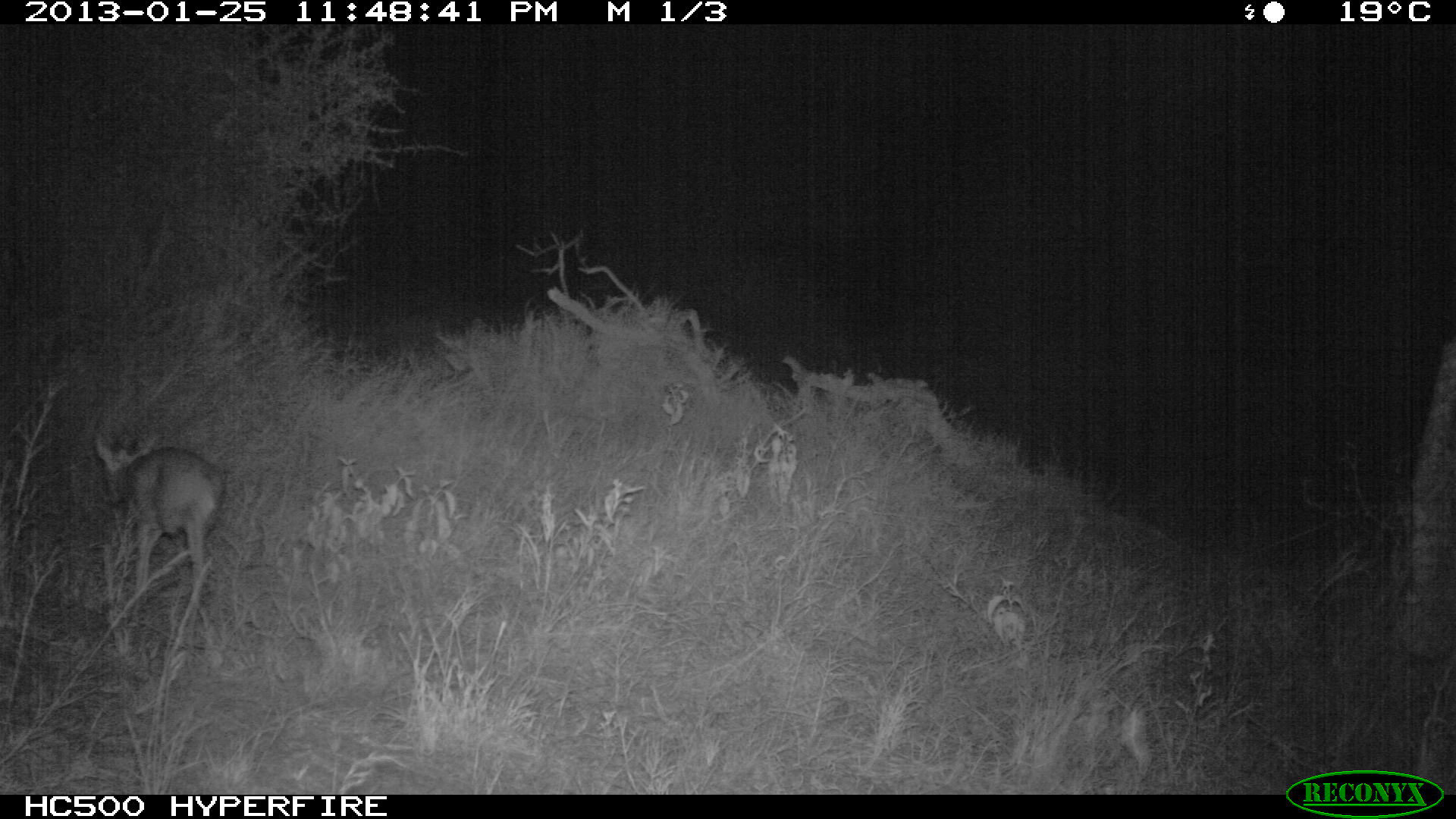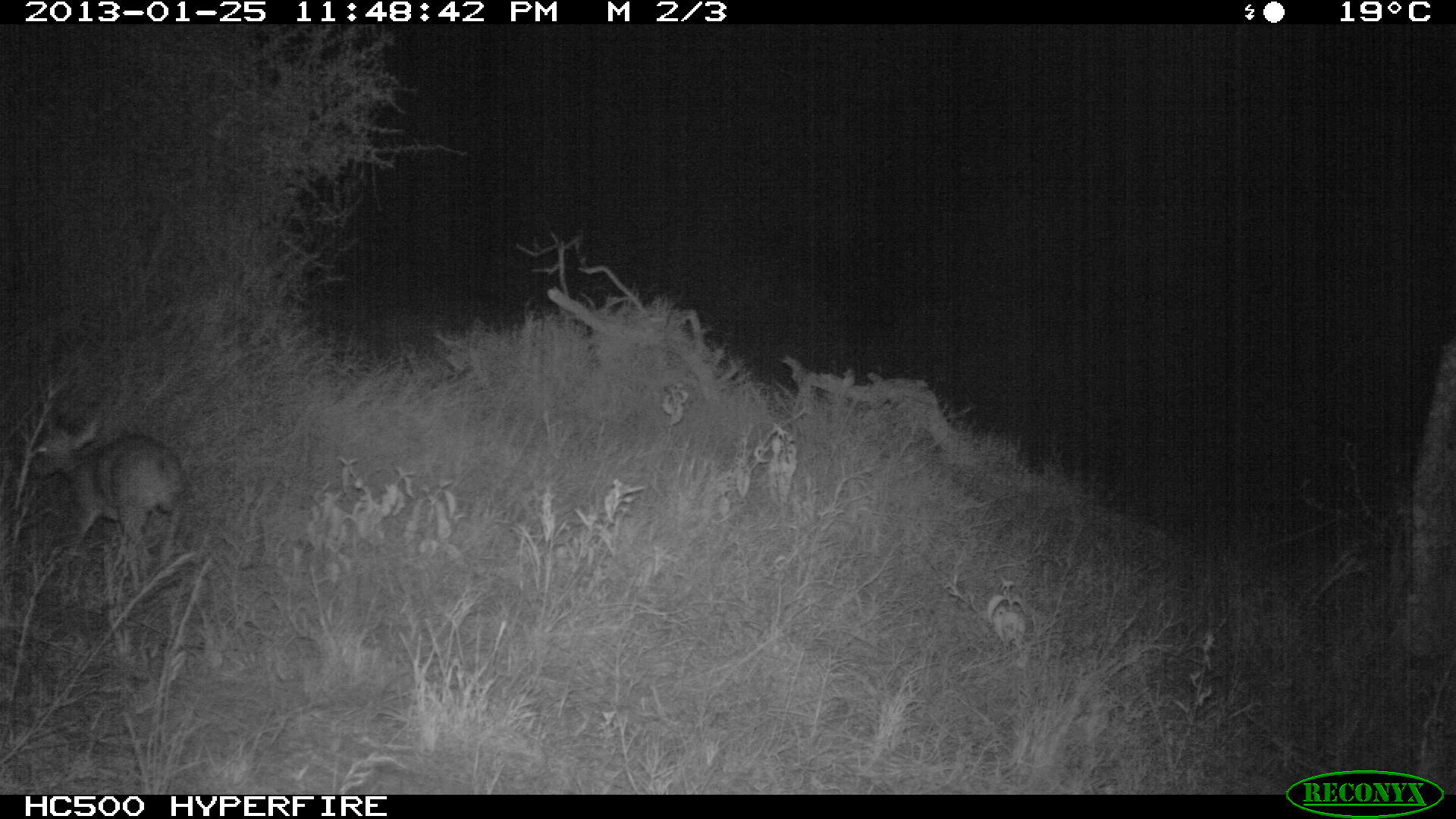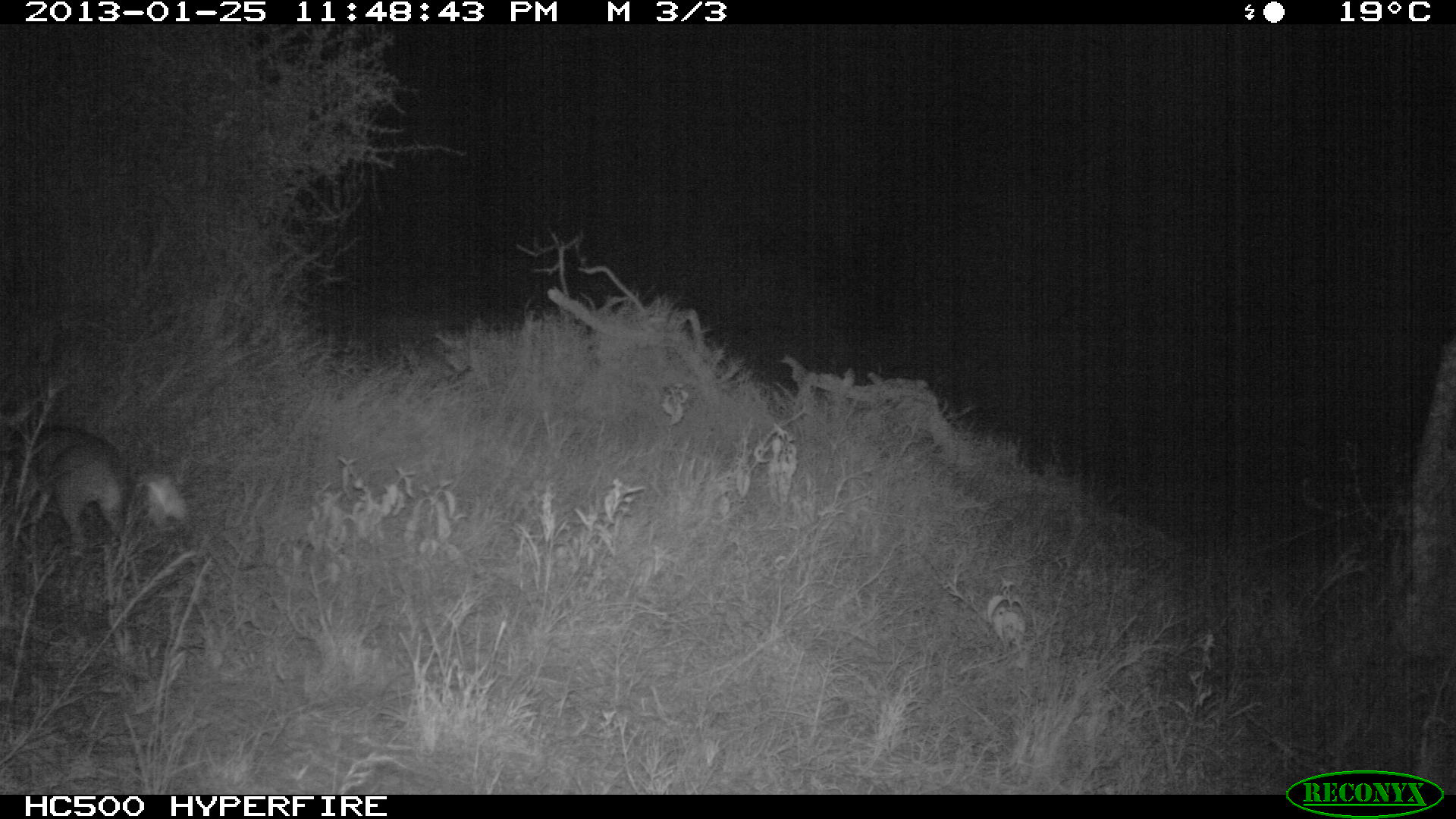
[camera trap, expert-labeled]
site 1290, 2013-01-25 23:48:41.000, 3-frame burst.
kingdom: Animalia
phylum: Chordata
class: Mammalia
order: Artiodactyla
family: Bovidae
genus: Madoqua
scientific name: Madoqua guentheri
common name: günther's dik-dik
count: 1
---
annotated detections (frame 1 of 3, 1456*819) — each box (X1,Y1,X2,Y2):
madoqua guentheri: (93,432,233,660)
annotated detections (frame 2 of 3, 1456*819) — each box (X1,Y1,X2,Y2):
madoqua guentheri: (10,408,181,581)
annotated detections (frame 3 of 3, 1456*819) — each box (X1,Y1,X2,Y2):
madoqua guentheri: (0,406,125,549)